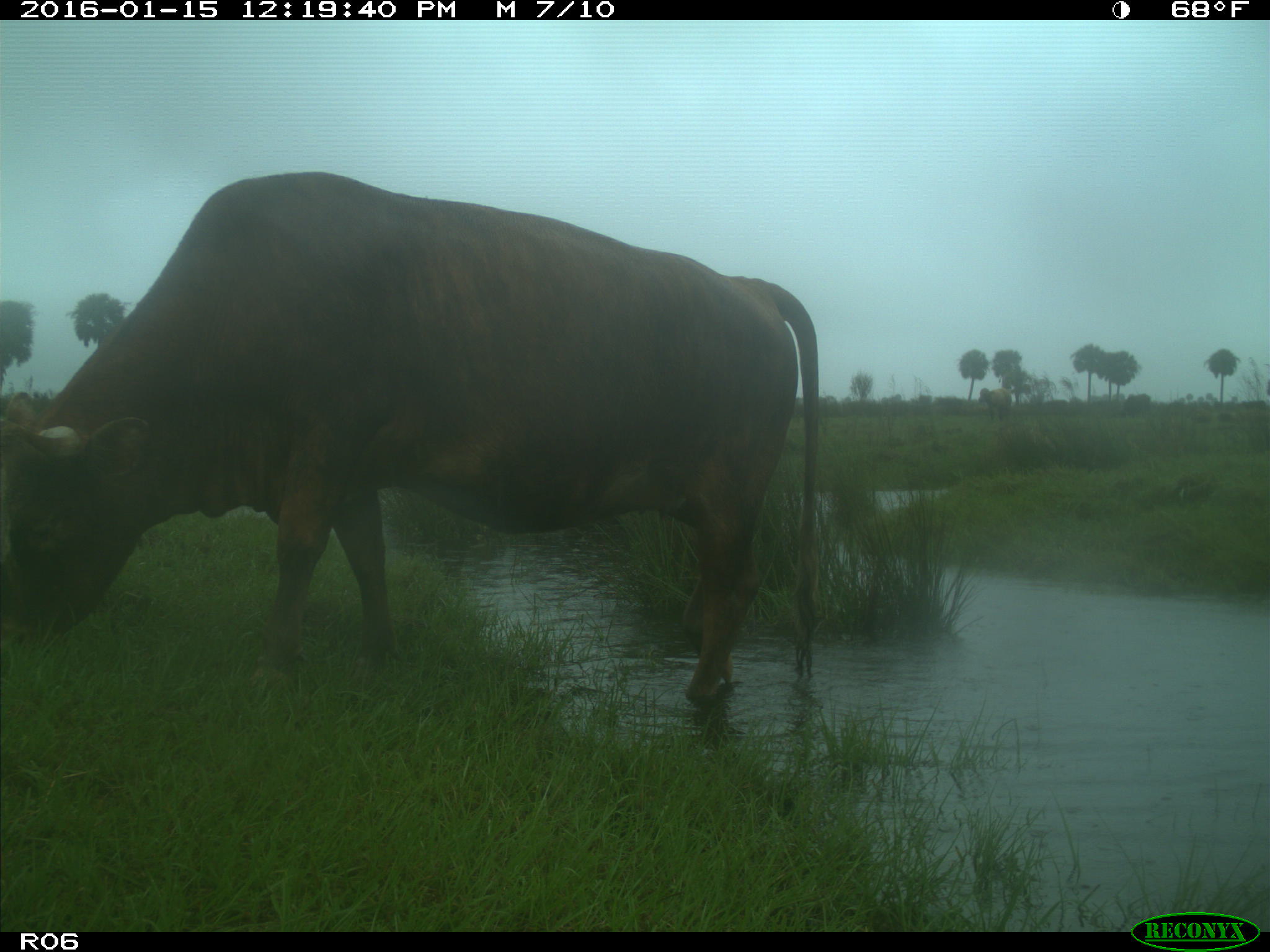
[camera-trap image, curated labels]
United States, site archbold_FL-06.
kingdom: Animalia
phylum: Chordata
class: Mammalia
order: Artiodactyla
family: Bovidae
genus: Bos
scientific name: Bos taurus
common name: domestic cow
Bos taurus (domestic cow).